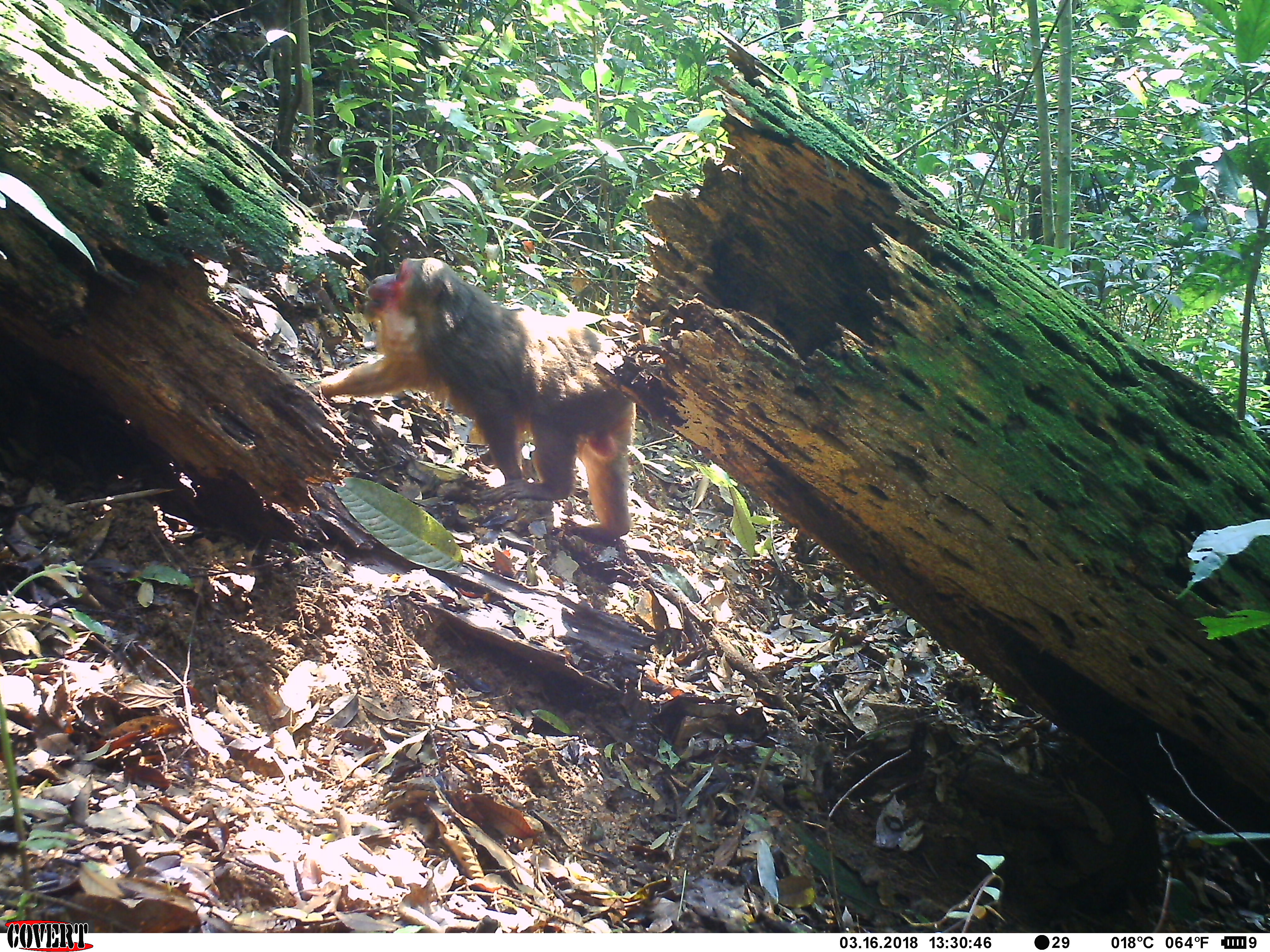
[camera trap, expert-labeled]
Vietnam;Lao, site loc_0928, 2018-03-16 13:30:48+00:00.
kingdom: Animalia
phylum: Chordata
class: Mammalia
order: Primates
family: Cercopithecidae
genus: Macaca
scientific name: Macaca arctoides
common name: stump-tailed macaque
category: stump tailed macaque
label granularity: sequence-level